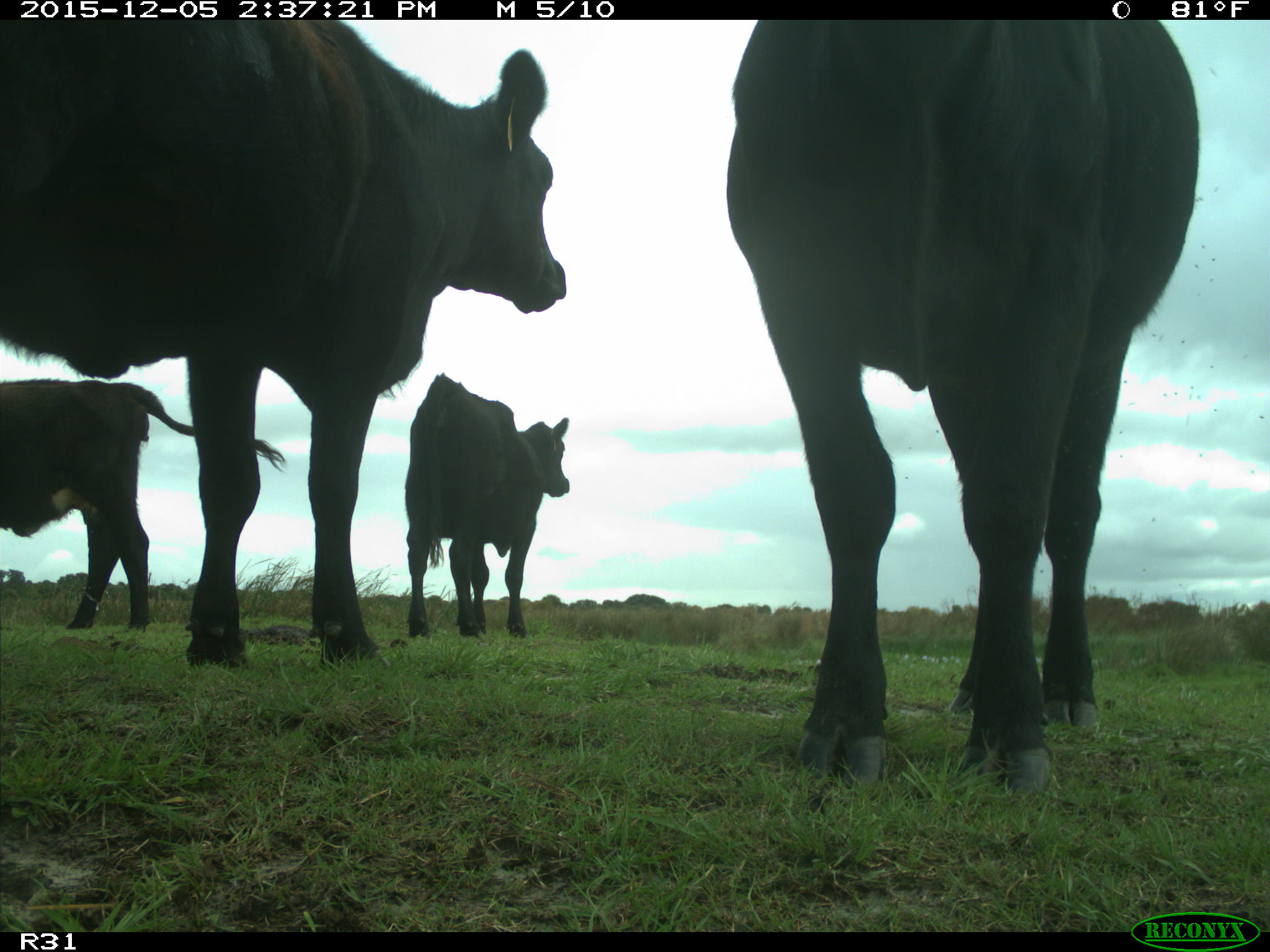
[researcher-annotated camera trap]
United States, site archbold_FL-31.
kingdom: Animalia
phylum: Chordata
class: Mammalia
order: Artiodactyla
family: Bovidae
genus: Bos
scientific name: Bos taurus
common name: domestic cow